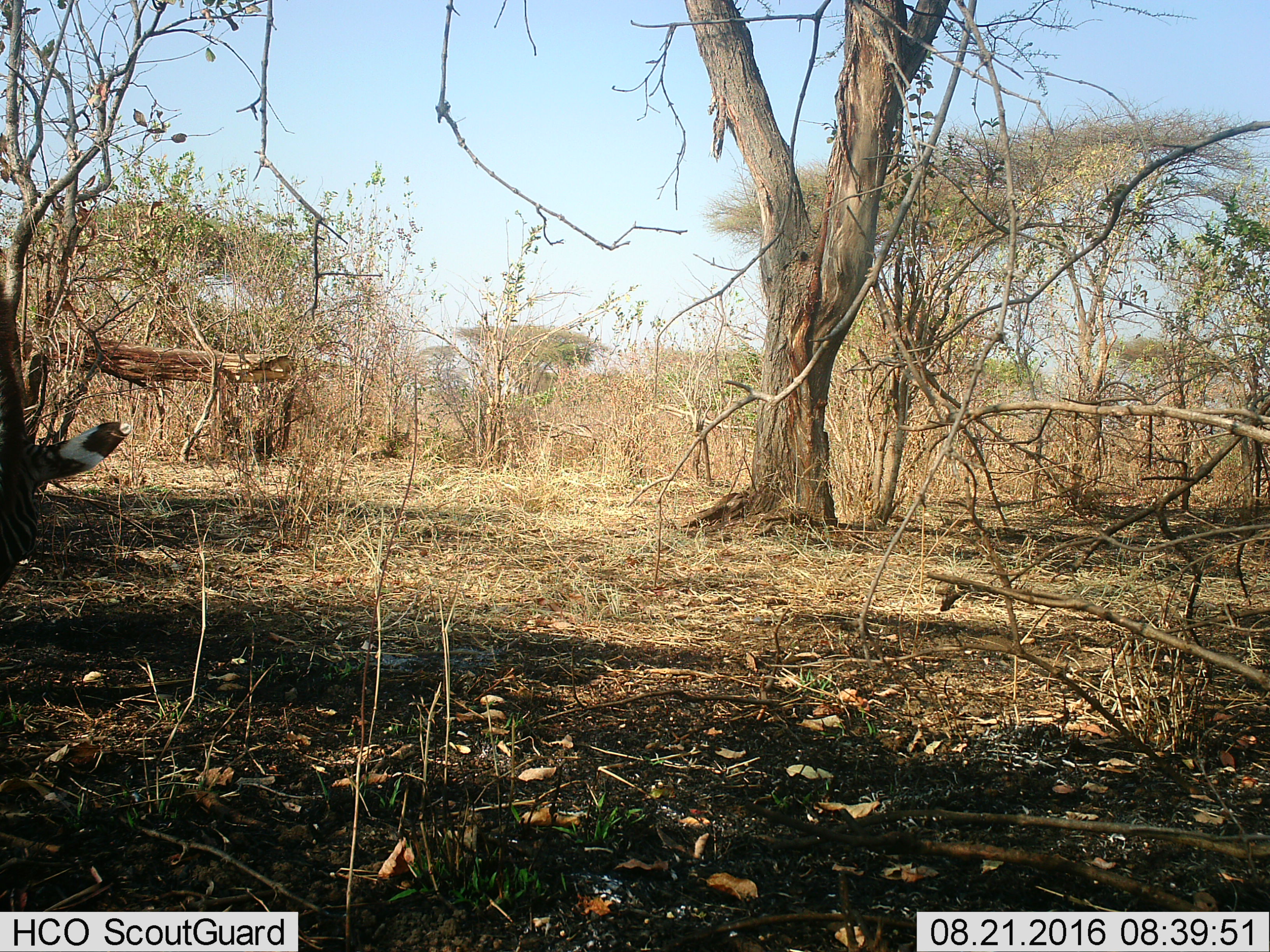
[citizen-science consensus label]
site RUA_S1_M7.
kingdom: Animalia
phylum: Chordata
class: Mammalia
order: Perissodactyla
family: Equidae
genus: Equus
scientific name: Equus quagga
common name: plains zebra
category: zebraplains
Zebraplains (plains zebra) (Equus quagga), count 1. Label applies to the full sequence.